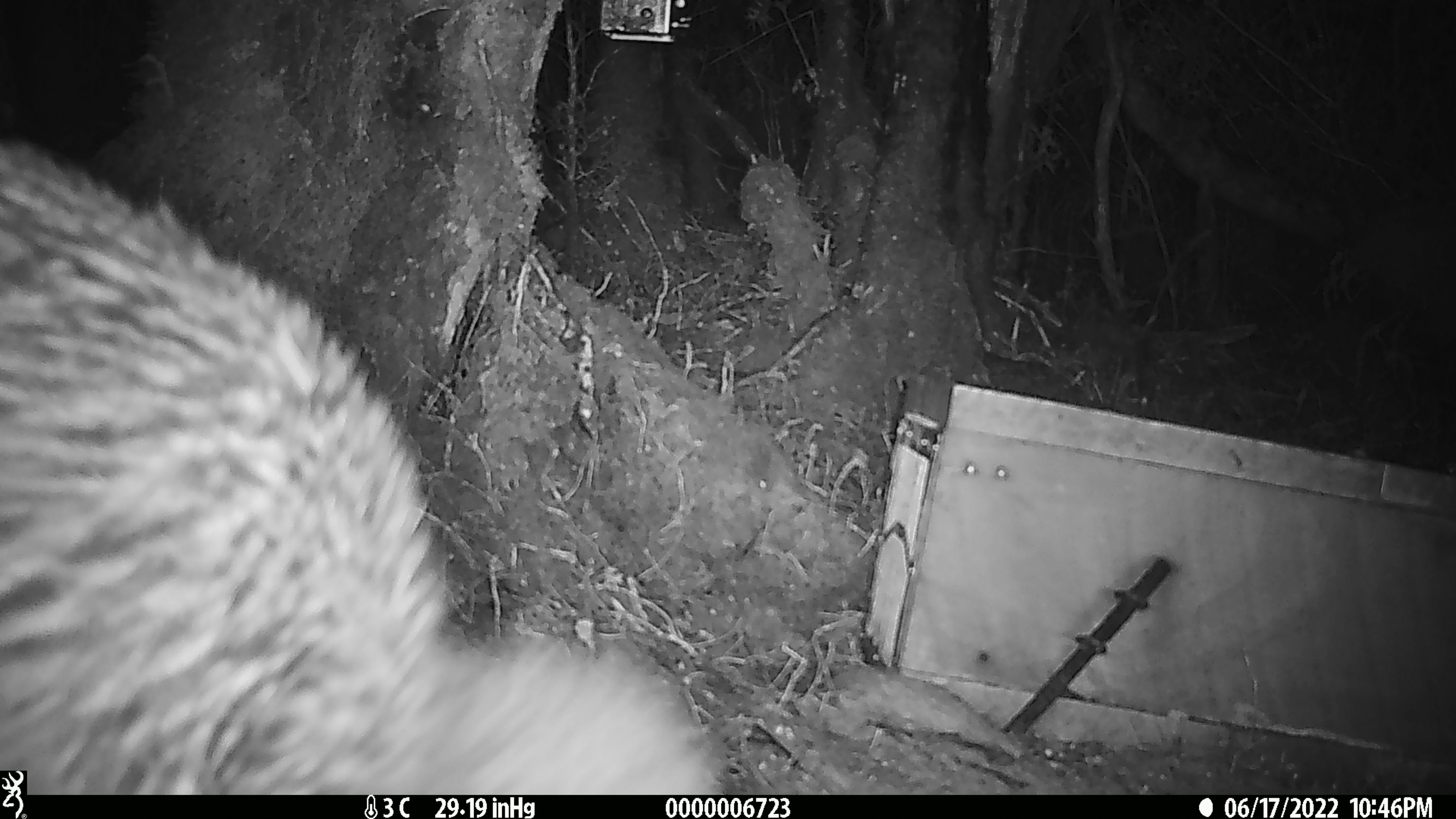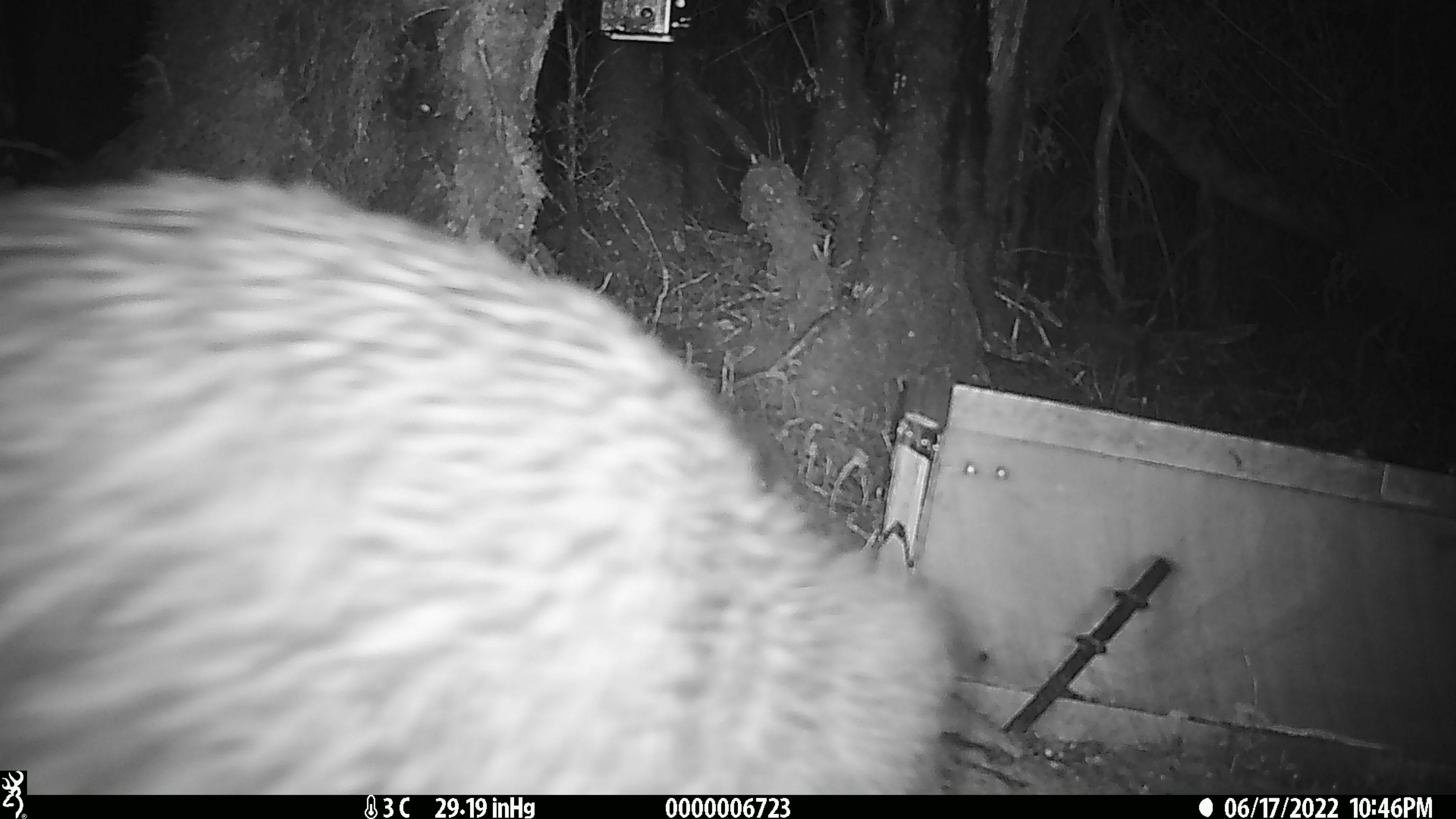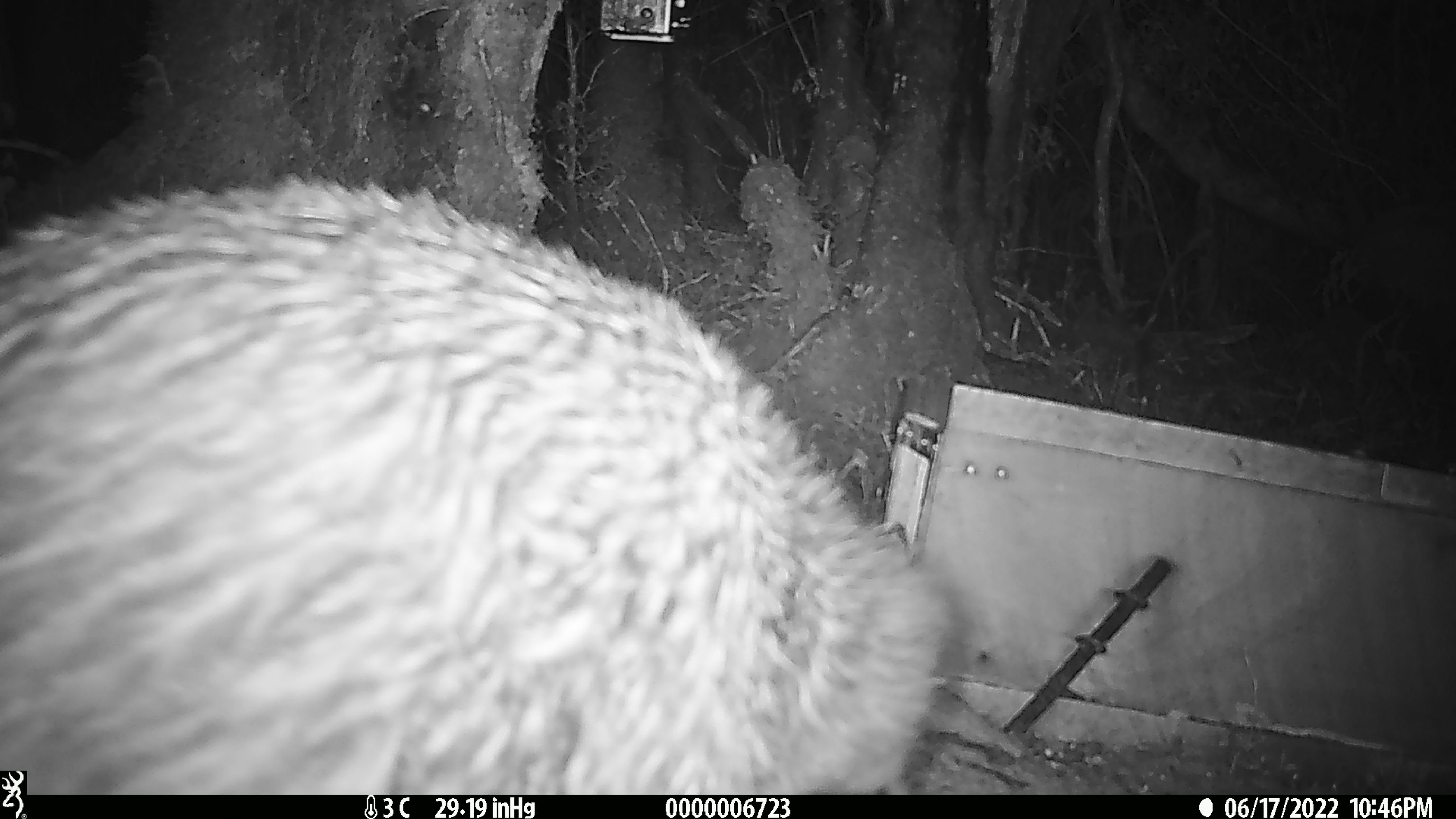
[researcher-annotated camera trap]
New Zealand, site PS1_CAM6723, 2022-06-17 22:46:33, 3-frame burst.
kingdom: Animalia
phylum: Chordata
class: Aves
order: Apterygiformes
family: Apterygidae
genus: Apteryx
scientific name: Apteryx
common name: kiwi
Kiwi (Apteryx).